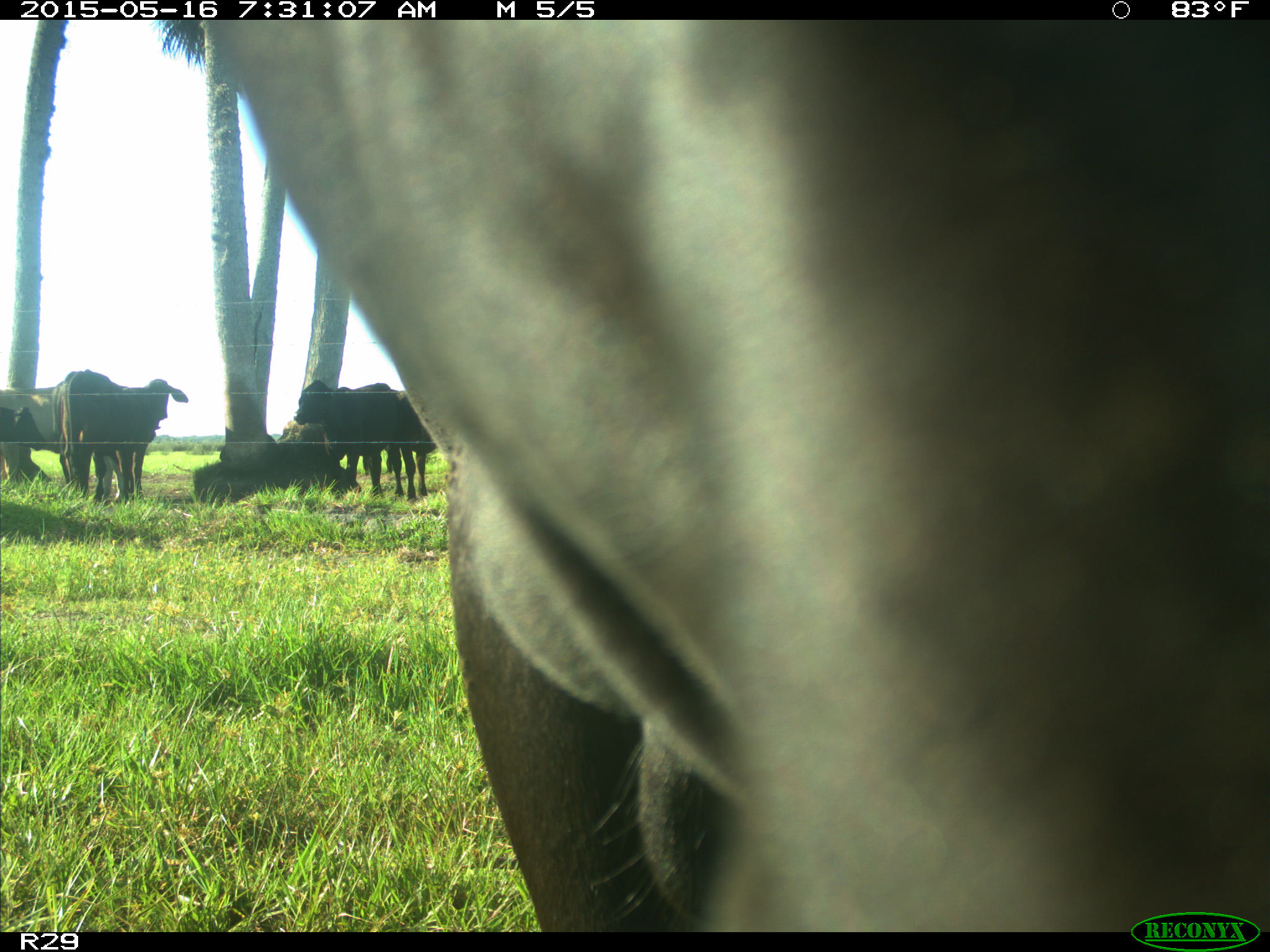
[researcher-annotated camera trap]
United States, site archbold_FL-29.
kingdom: Animalia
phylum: Chordata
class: Mammalia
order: Artiodactyla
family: Bovidae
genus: Bos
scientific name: Bos taurus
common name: domestic cow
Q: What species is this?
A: Bos taurus (domestic cow).